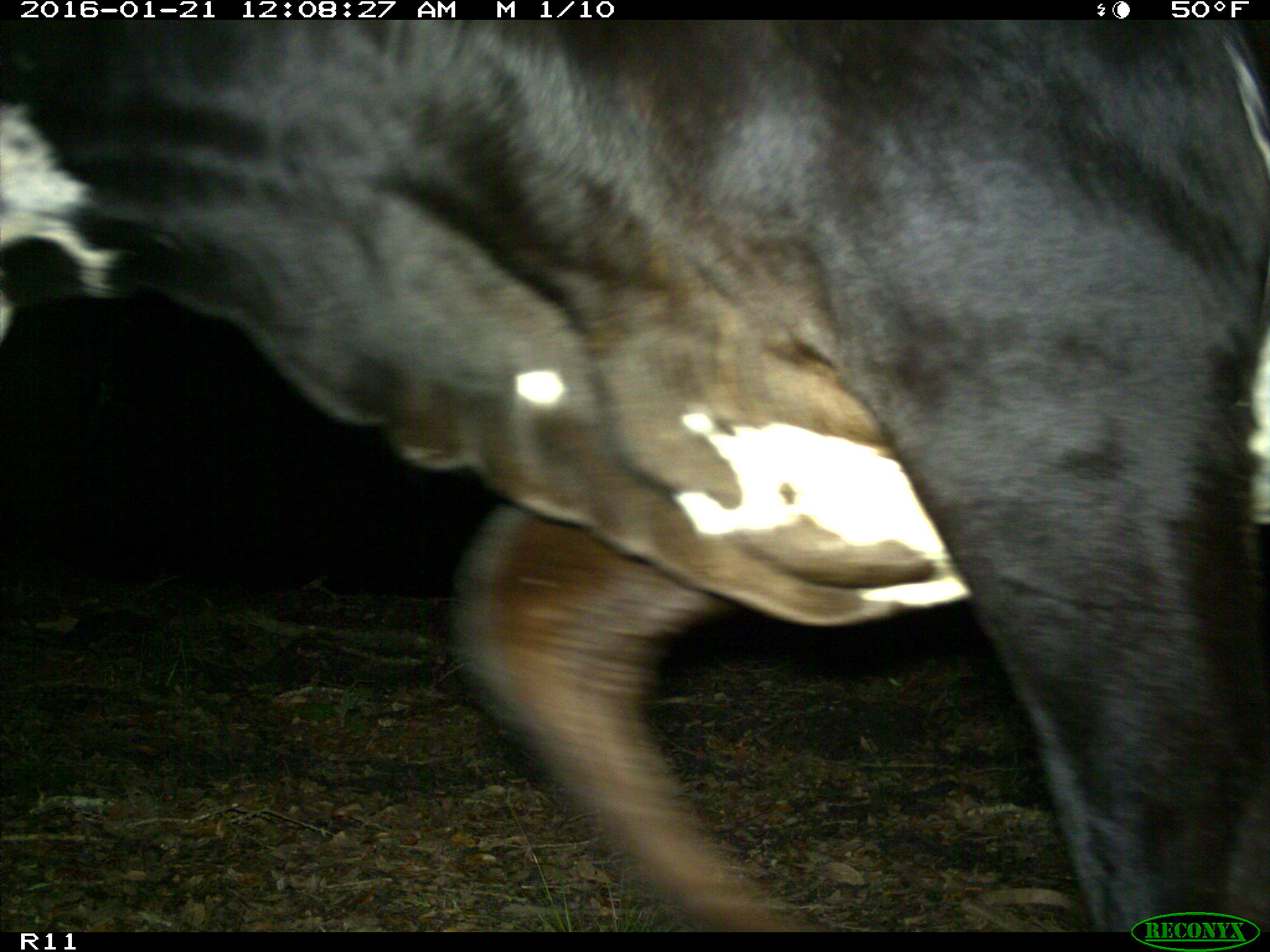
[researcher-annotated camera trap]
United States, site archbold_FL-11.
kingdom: Animalia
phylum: Chordata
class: Mammalia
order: Artiodactyla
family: Bovidae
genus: Bos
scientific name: Bos taurus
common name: domestic cow